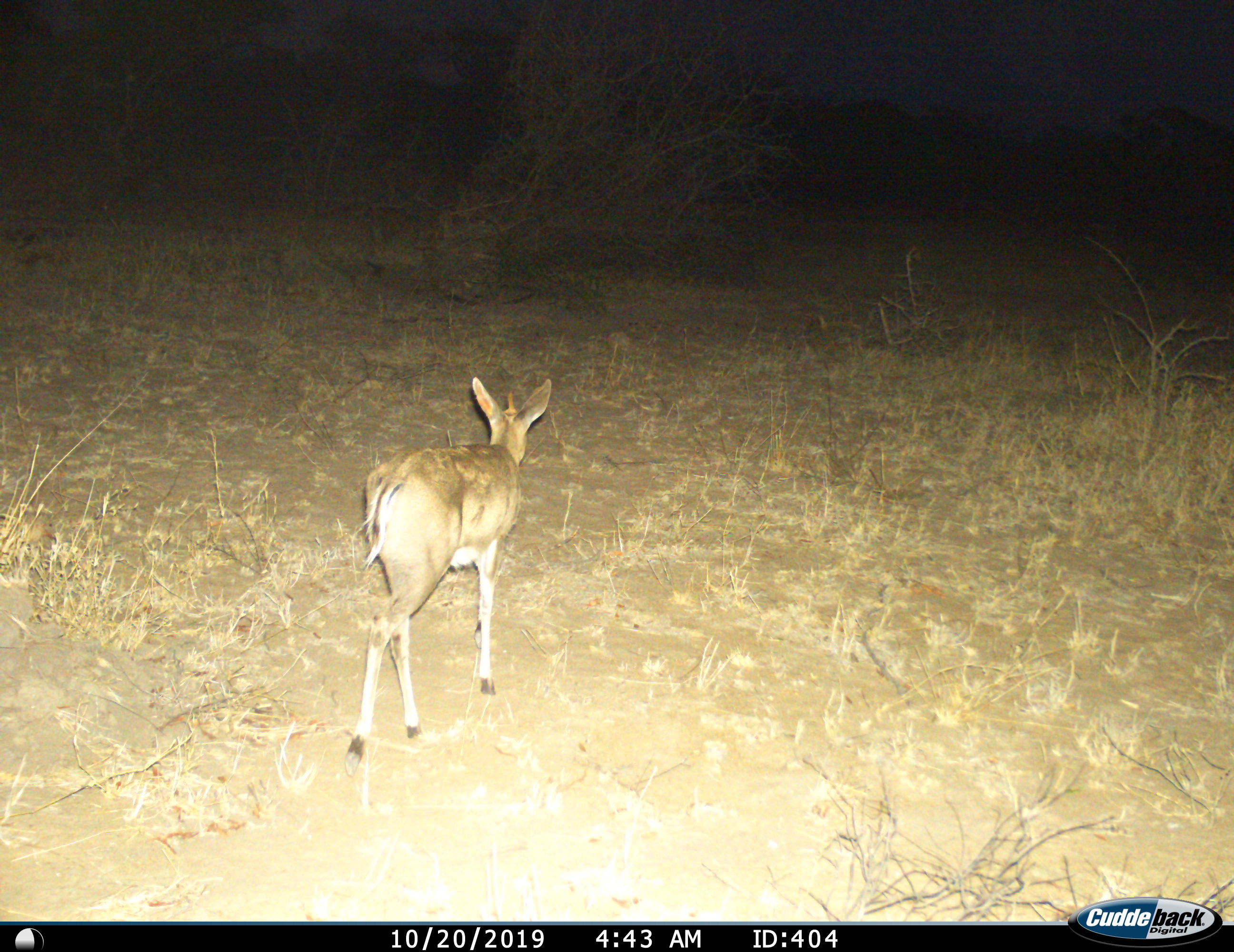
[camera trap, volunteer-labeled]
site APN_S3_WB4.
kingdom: Animalia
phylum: Chordata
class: Mammalia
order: Artiodactyla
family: Bovidae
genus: Sylvicapra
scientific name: Sylvicapra grimmia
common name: common duiker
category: duikercommongrey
Duikercommongrey (common duiker) (Sylvicapra grimmia), count 1. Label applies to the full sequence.